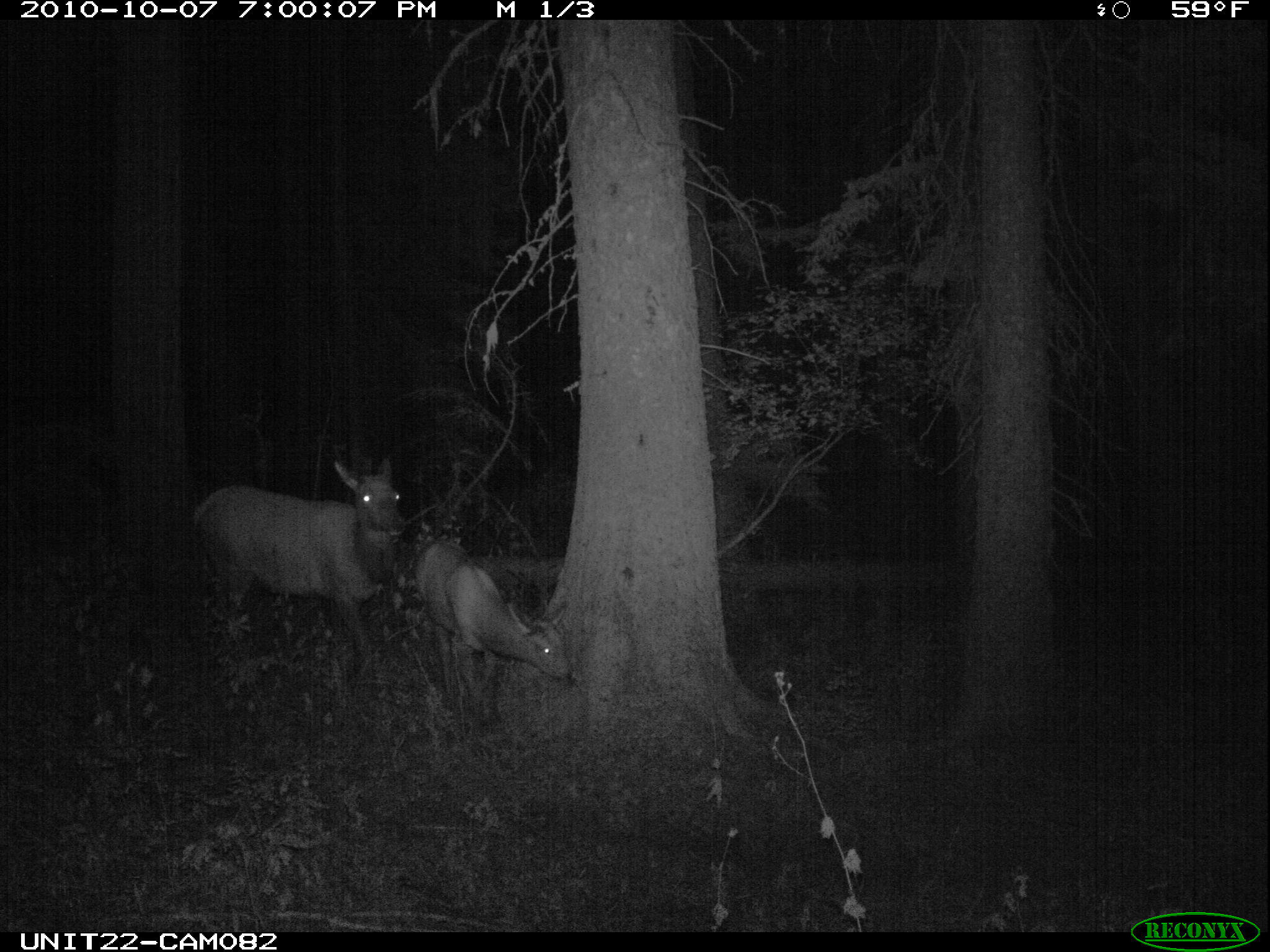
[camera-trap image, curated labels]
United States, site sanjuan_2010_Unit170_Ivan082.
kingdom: Animalia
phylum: Chordata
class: Mammalia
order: Artiodactyla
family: Cervidae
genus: Cervus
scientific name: Cervus elaphus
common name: red deer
Cervus elaphus (red deer).